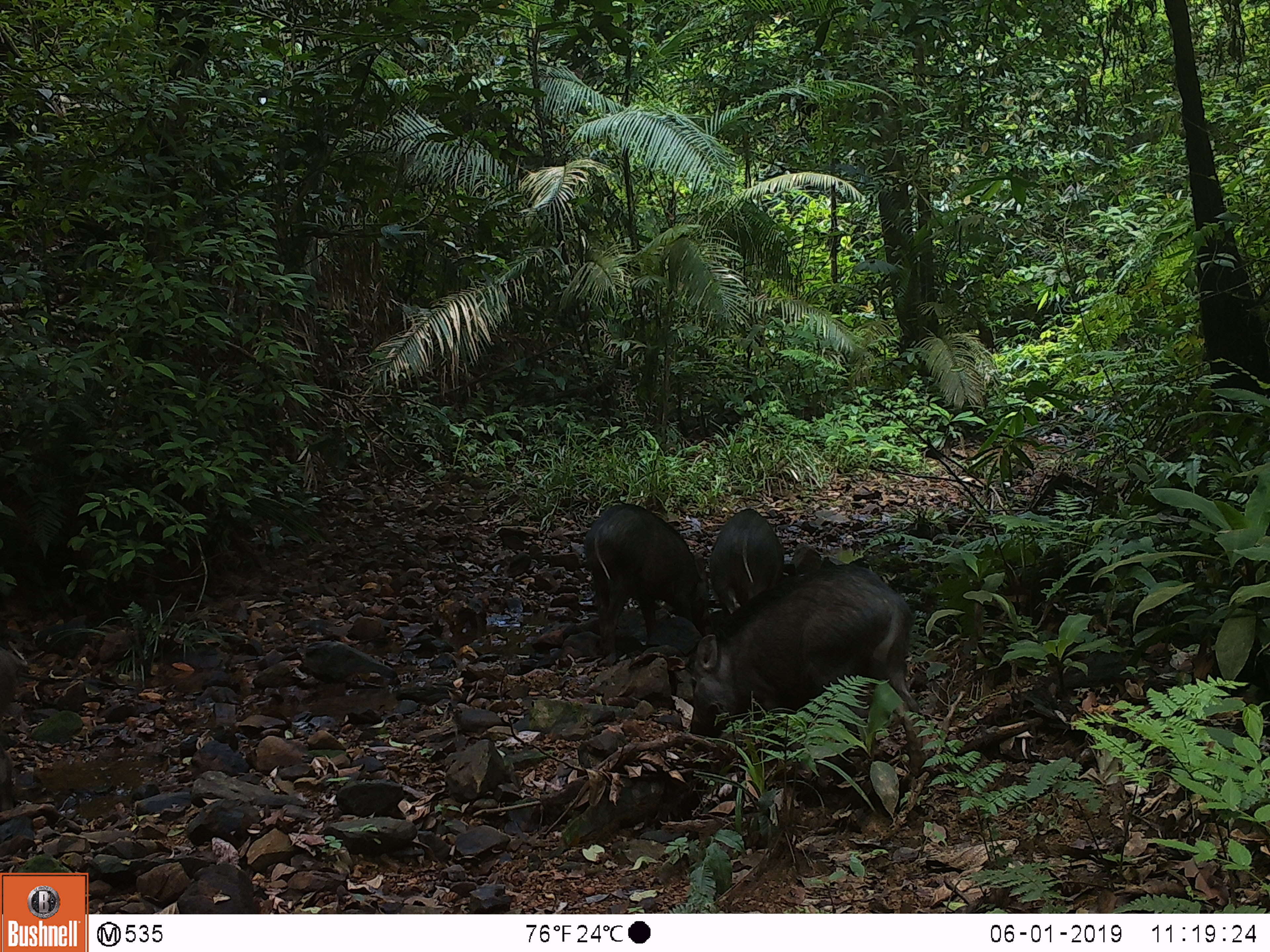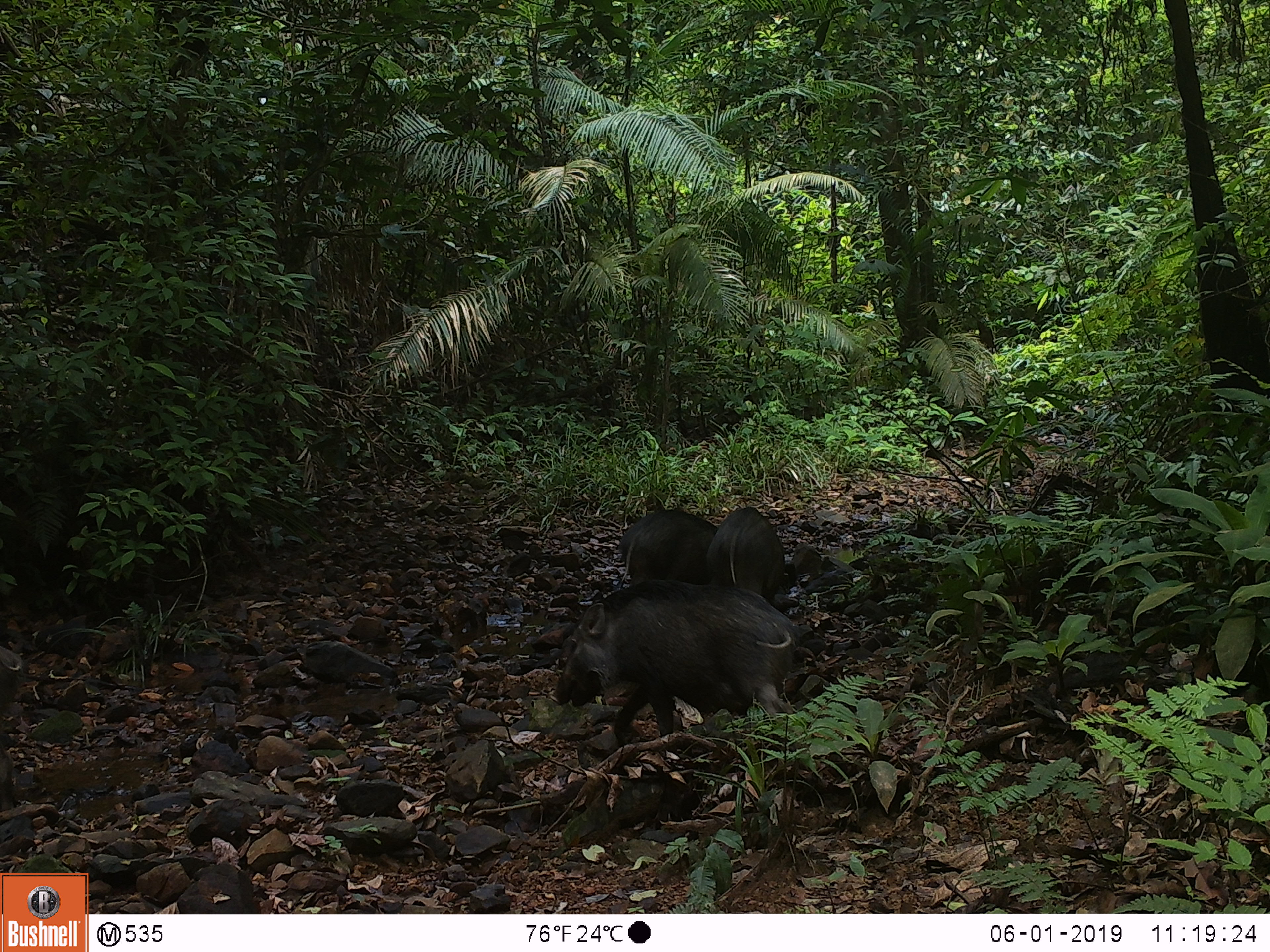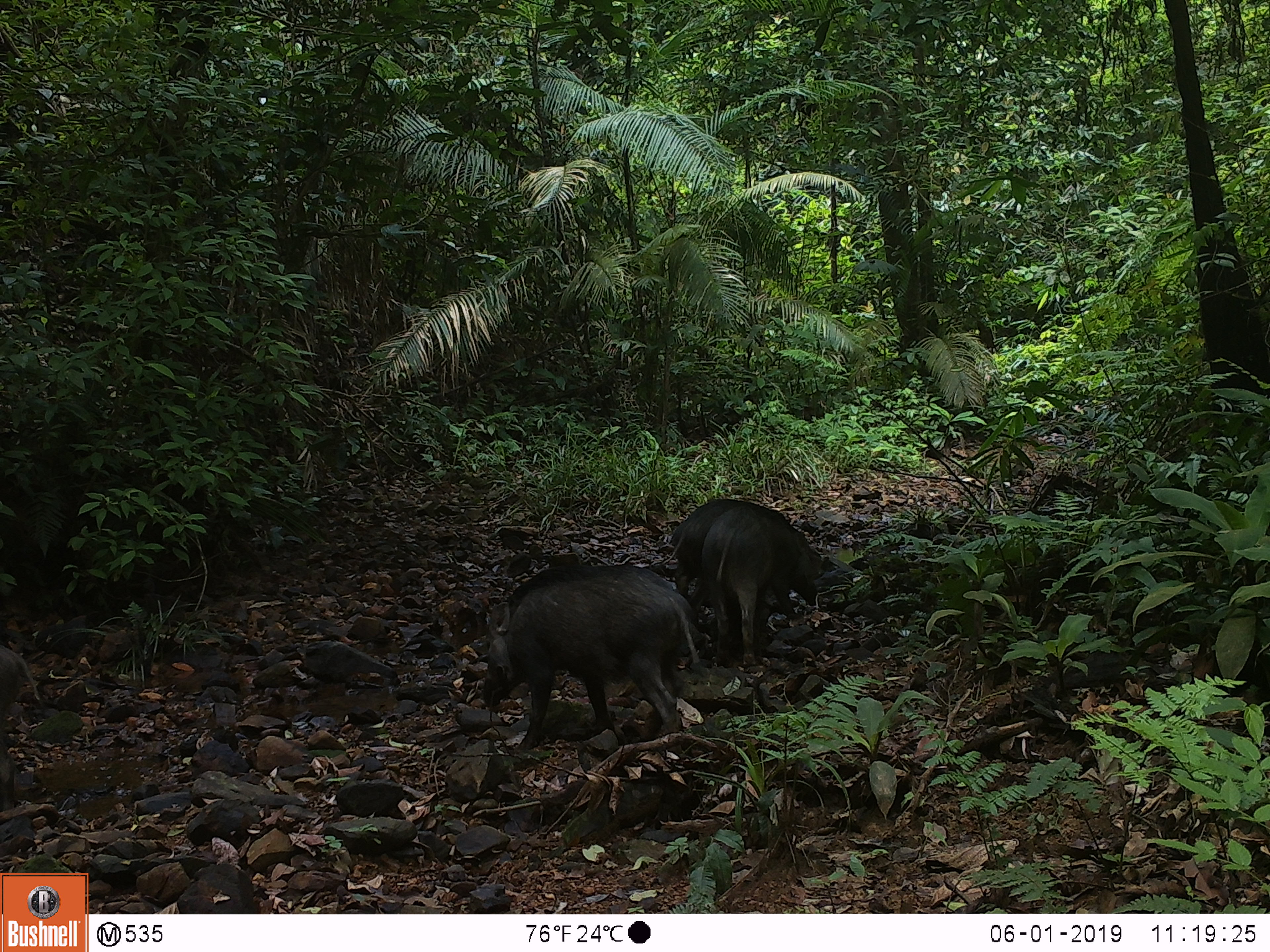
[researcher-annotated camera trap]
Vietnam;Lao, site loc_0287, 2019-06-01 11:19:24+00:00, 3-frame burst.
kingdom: Animalia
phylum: Chordata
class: Mammalia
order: Artiodactyla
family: Suidae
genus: Sus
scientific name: Sus scrofa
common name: eurasian wild pig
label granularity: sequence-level